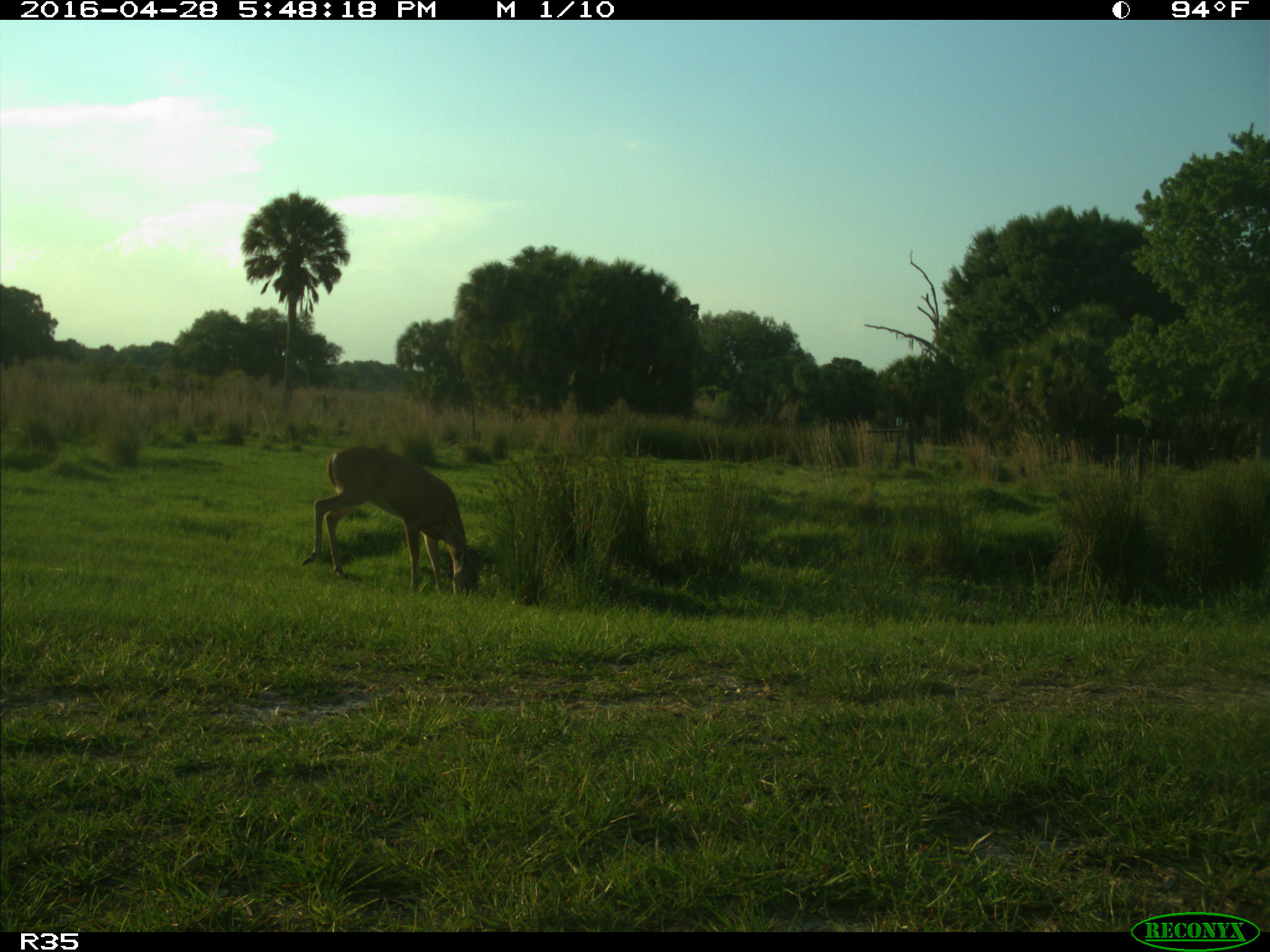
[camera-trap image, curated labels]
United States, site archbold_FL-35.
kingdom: Animalia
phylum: Chordata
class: Mammalia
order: Artiodactyla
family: Cervidae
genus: Odocoileus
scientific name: Odocoileus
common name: deer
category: unidentified deer